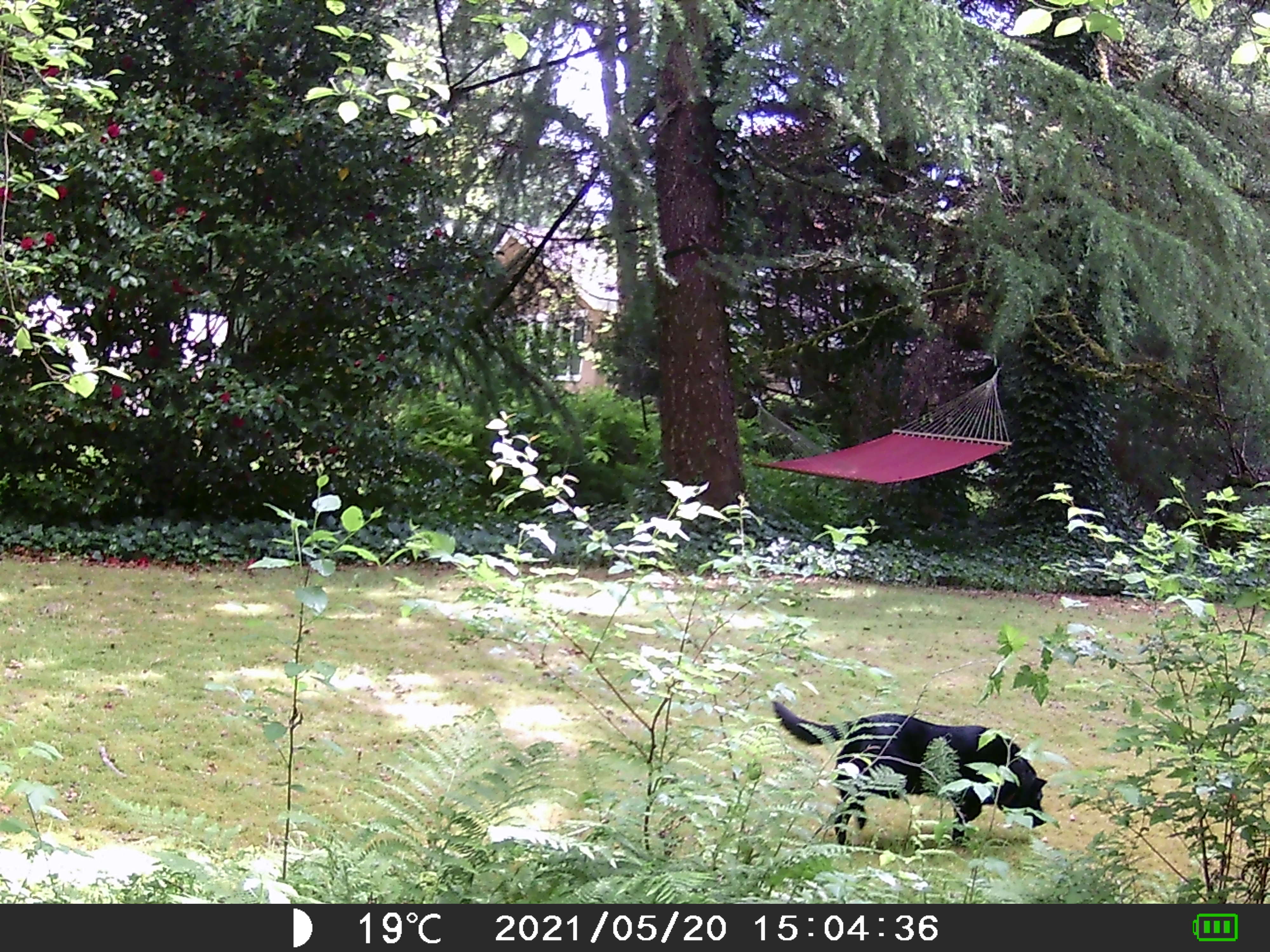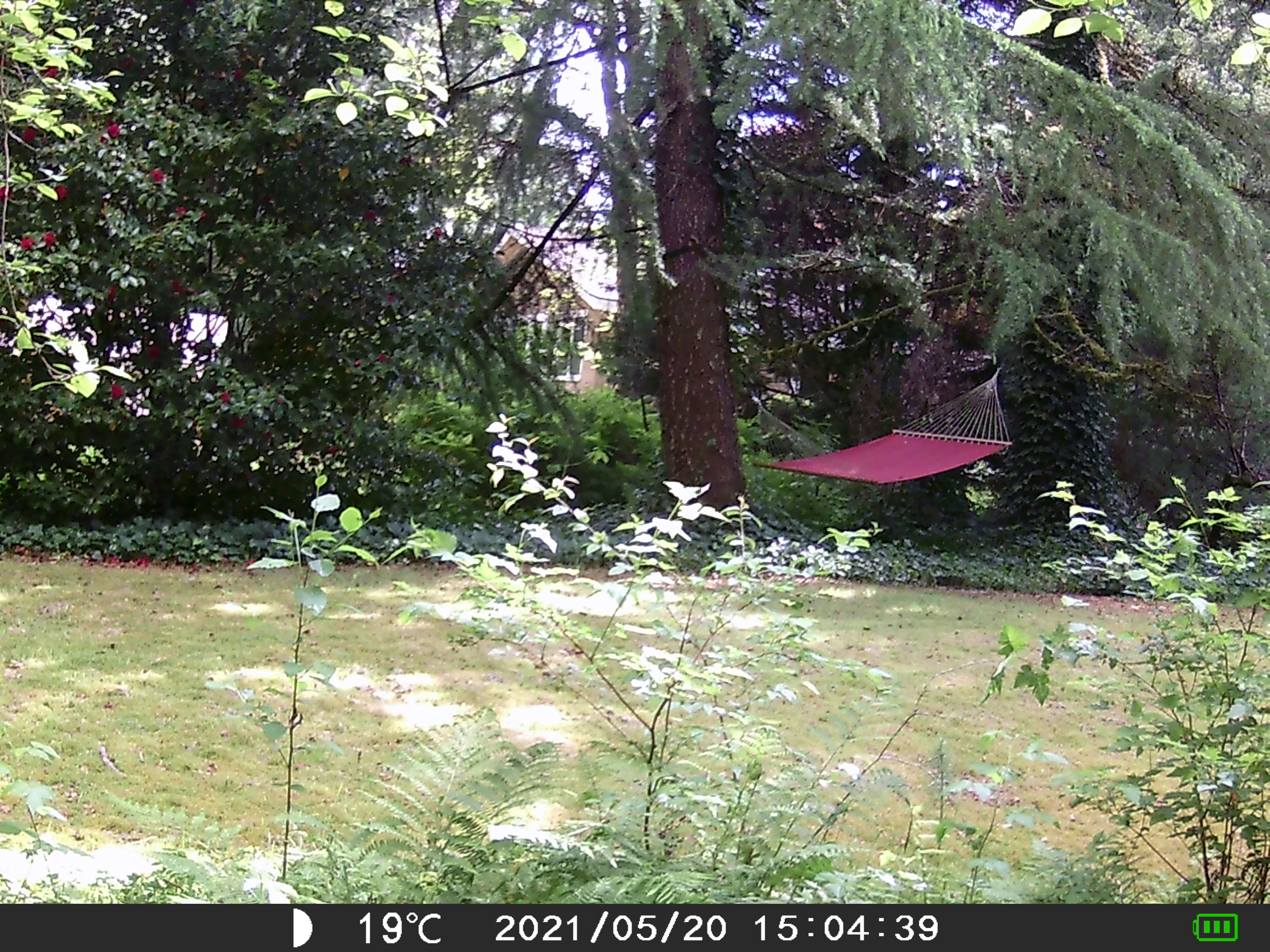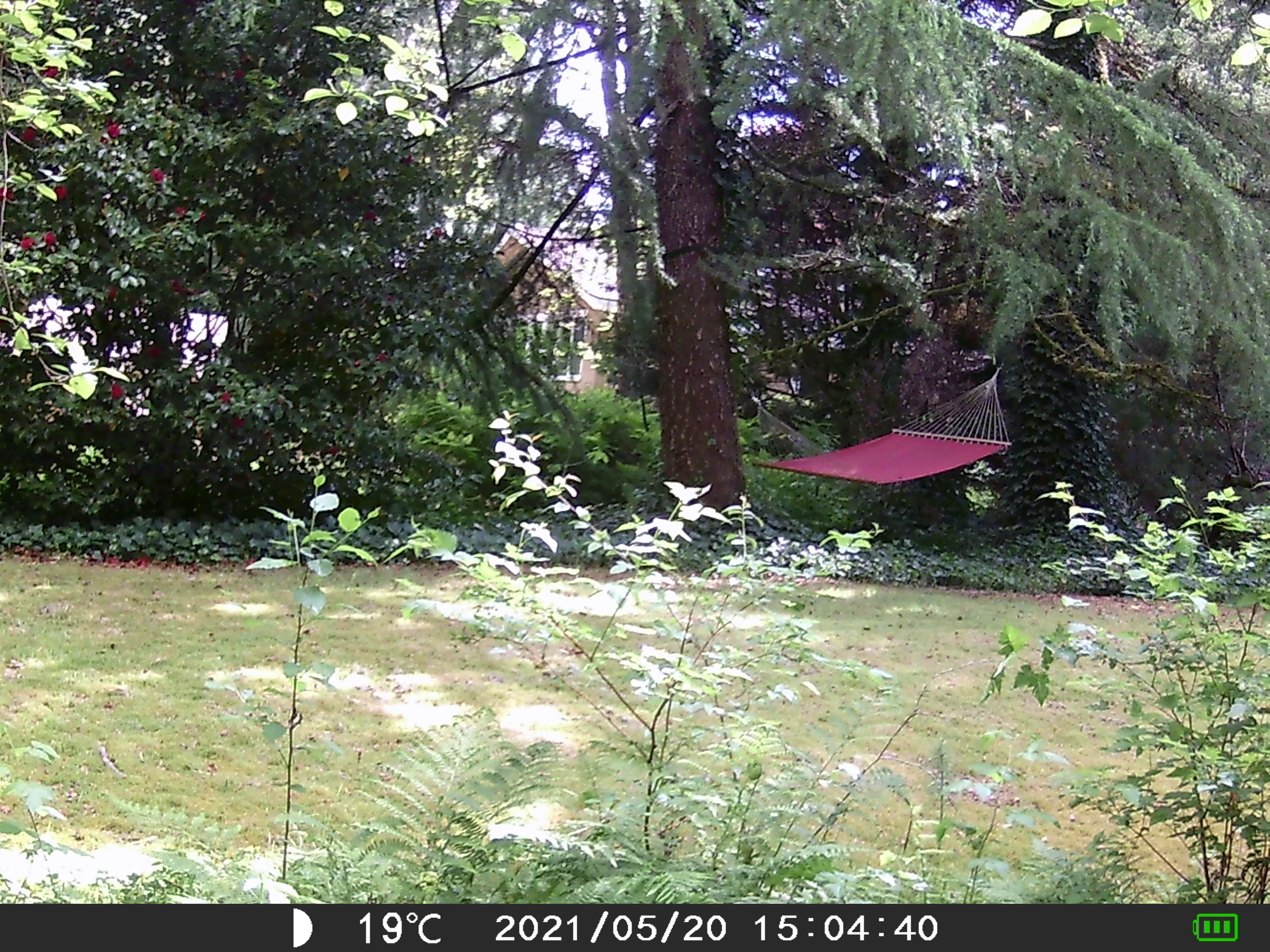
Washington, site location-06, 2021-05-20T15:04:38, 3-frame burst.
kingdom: Animalia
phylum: Chordata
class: Mammalia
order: Carnivora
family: Canidae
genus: Canis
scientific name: Canis familiaris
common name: domestic dog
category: dog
Dog (domestic dog) (Canis familiaris).